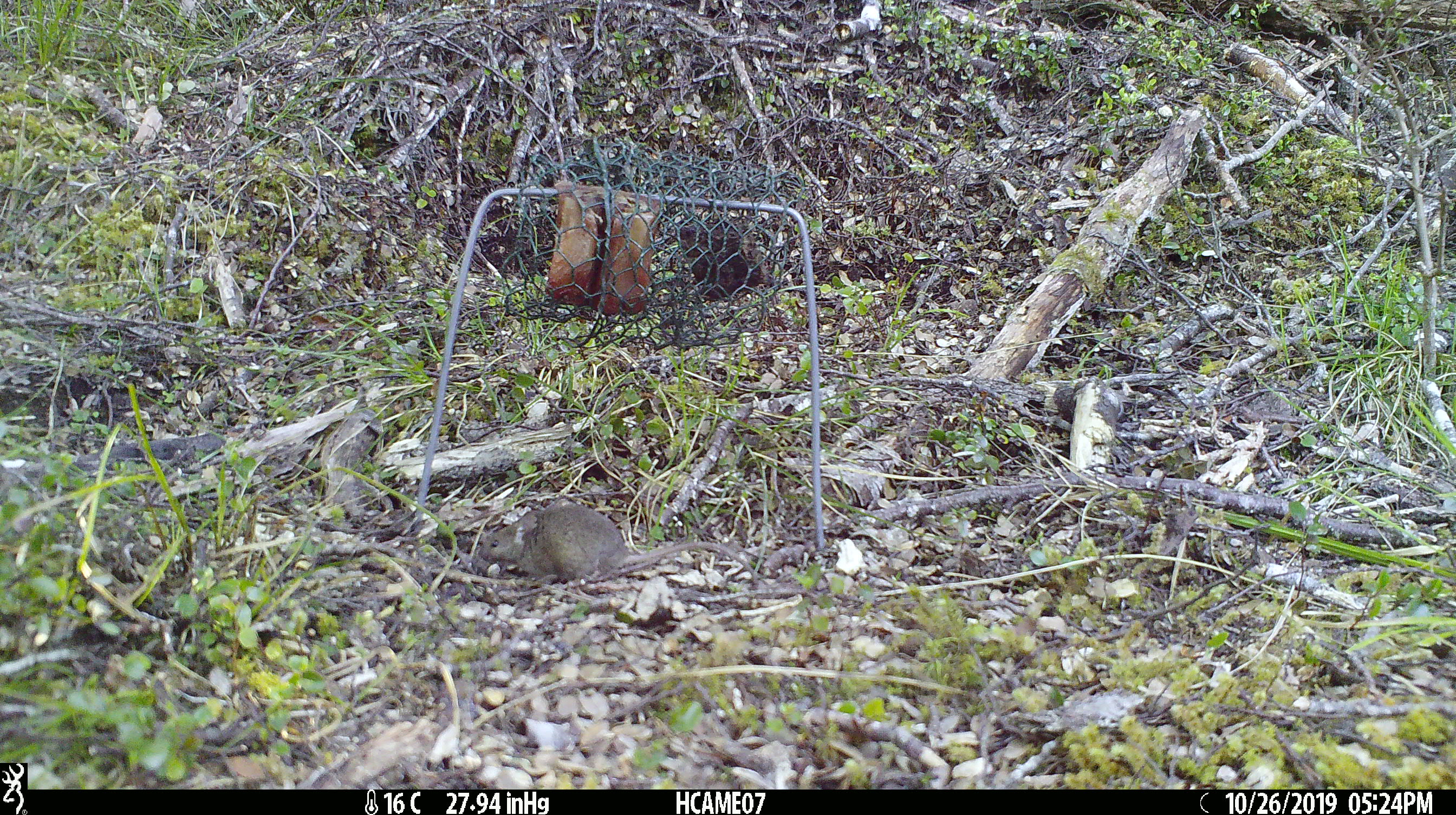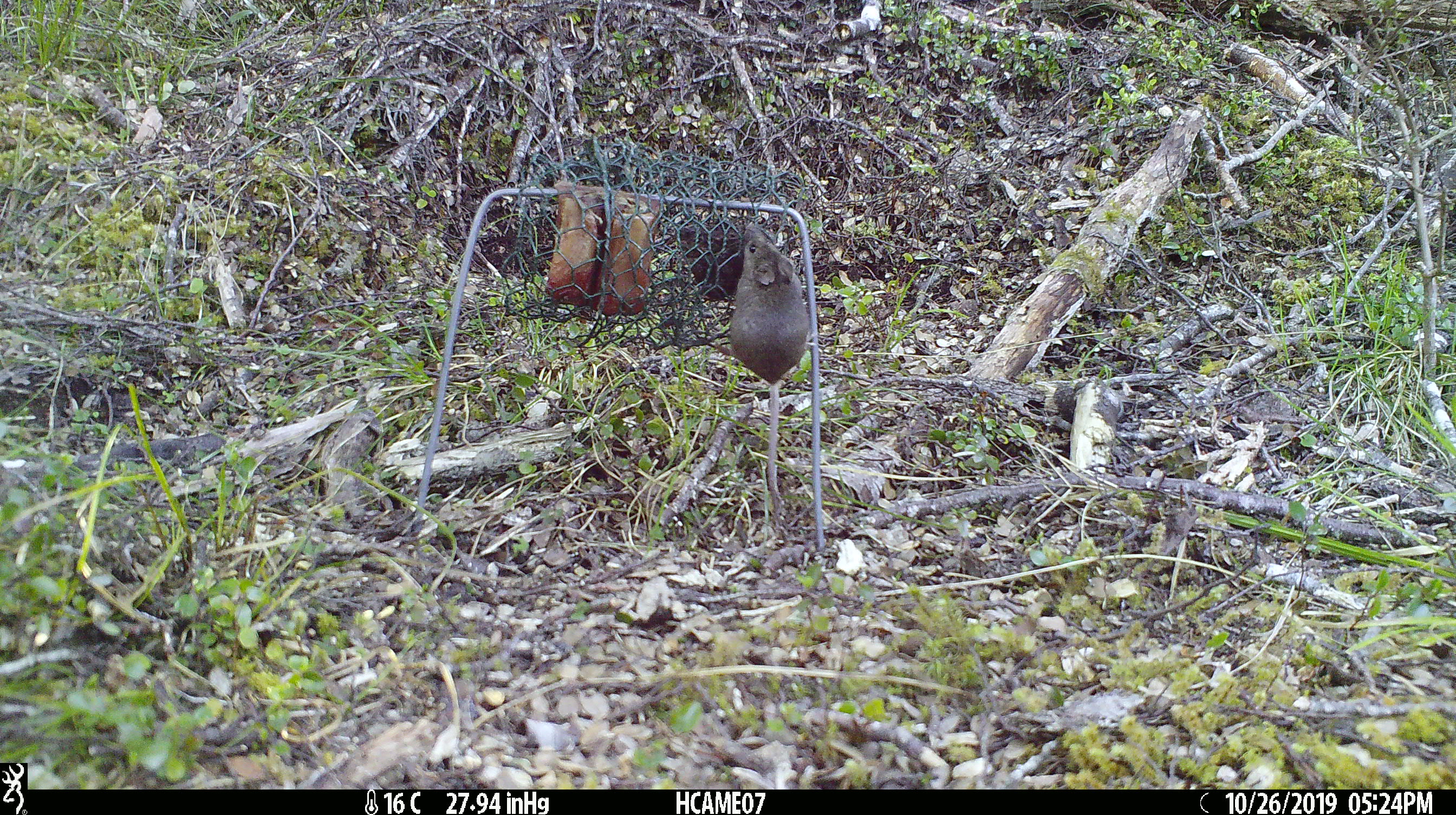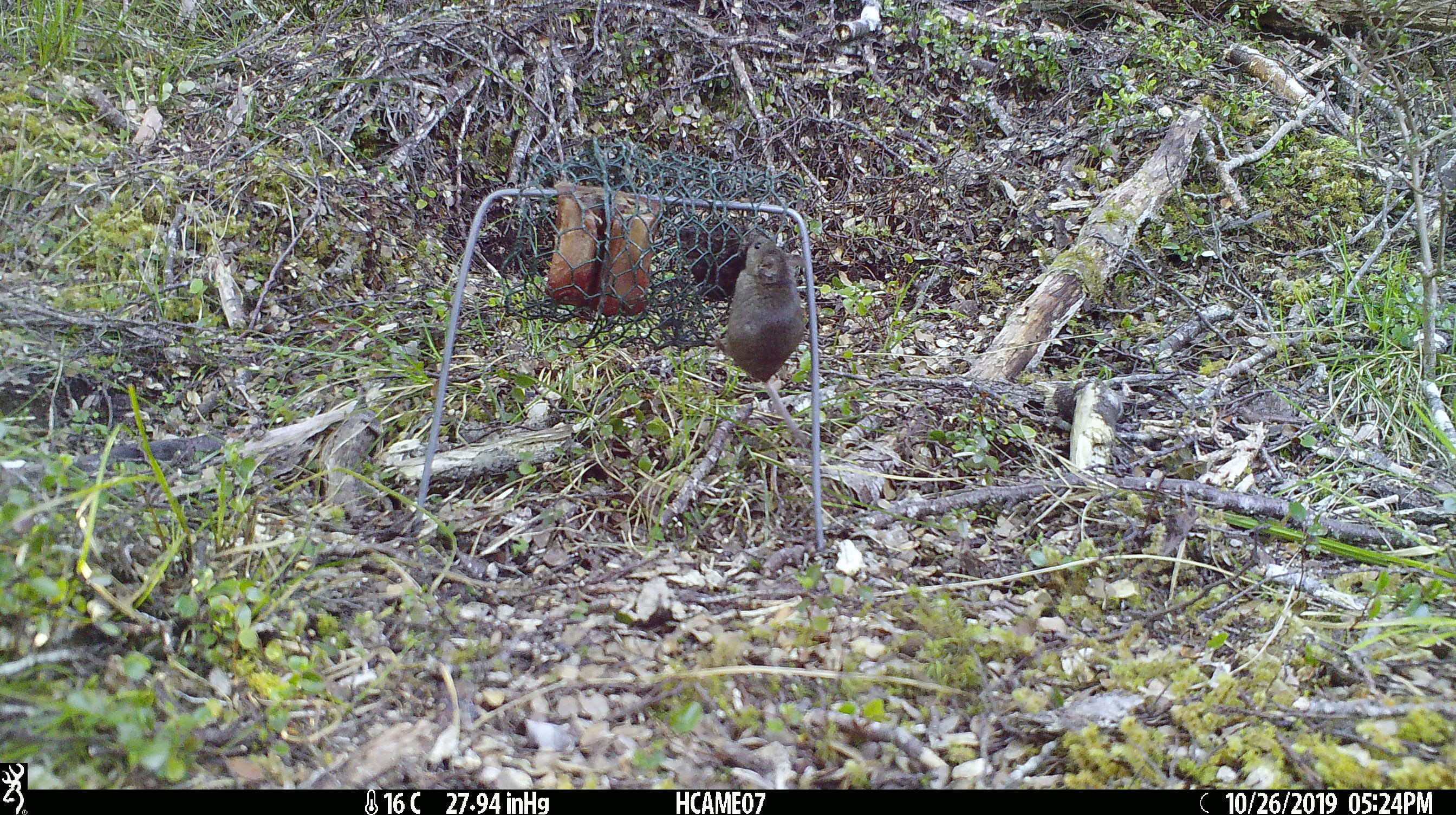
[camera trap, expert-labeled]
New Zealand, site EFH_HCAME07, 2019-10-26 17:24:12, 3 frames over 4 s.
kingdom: Animalia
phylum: Chordata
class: Mammalia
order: Rodentia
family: Muridae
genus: Mus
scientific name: Mus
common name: mouse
Mouse (Mus).